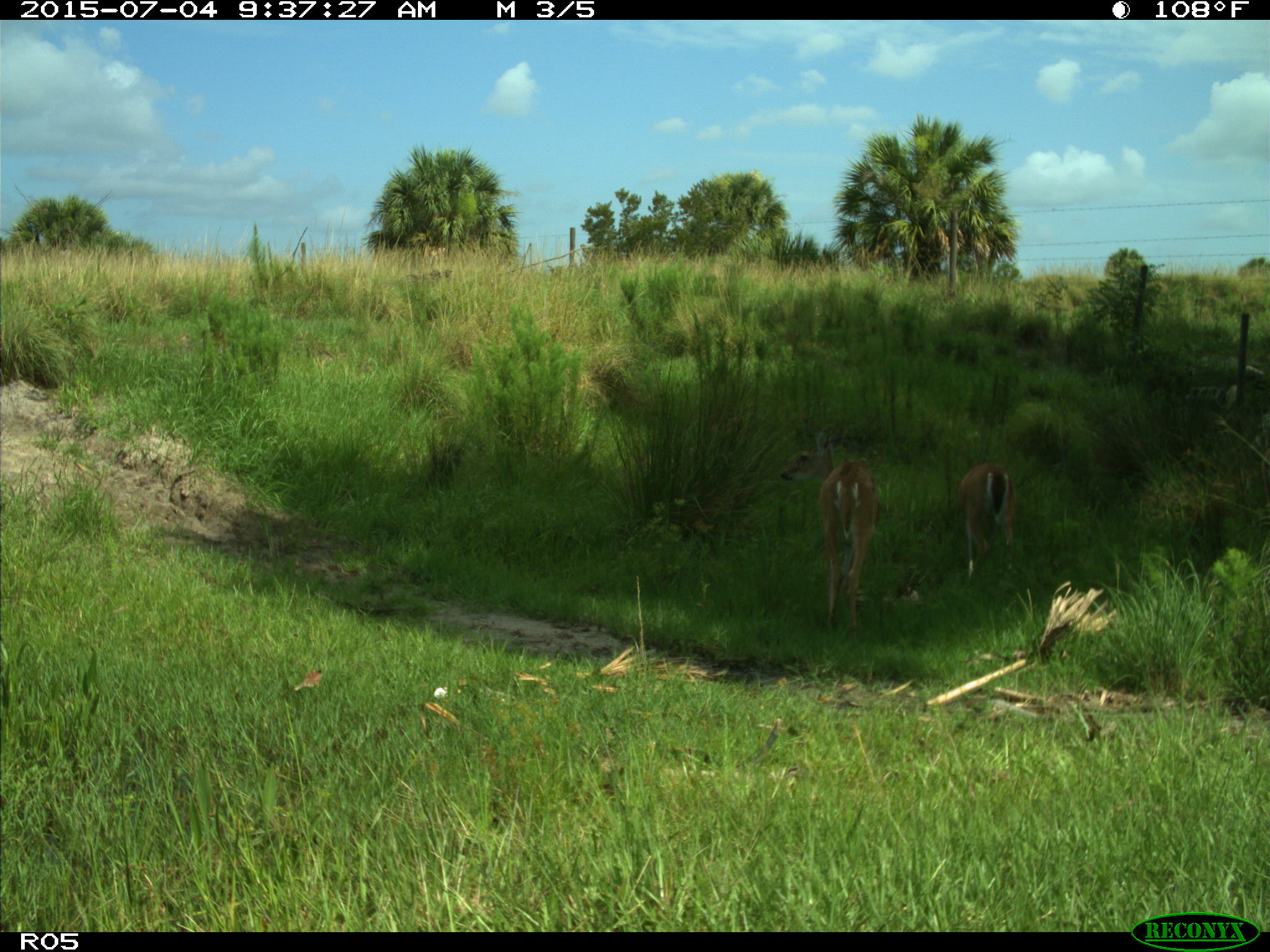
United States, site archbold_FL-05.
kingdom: Animalia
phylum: Chordata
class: Mammalia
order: Artiodactyla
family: Cervidae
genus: Odocoileus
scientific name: Odocoileus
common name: deer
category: unidentified deer